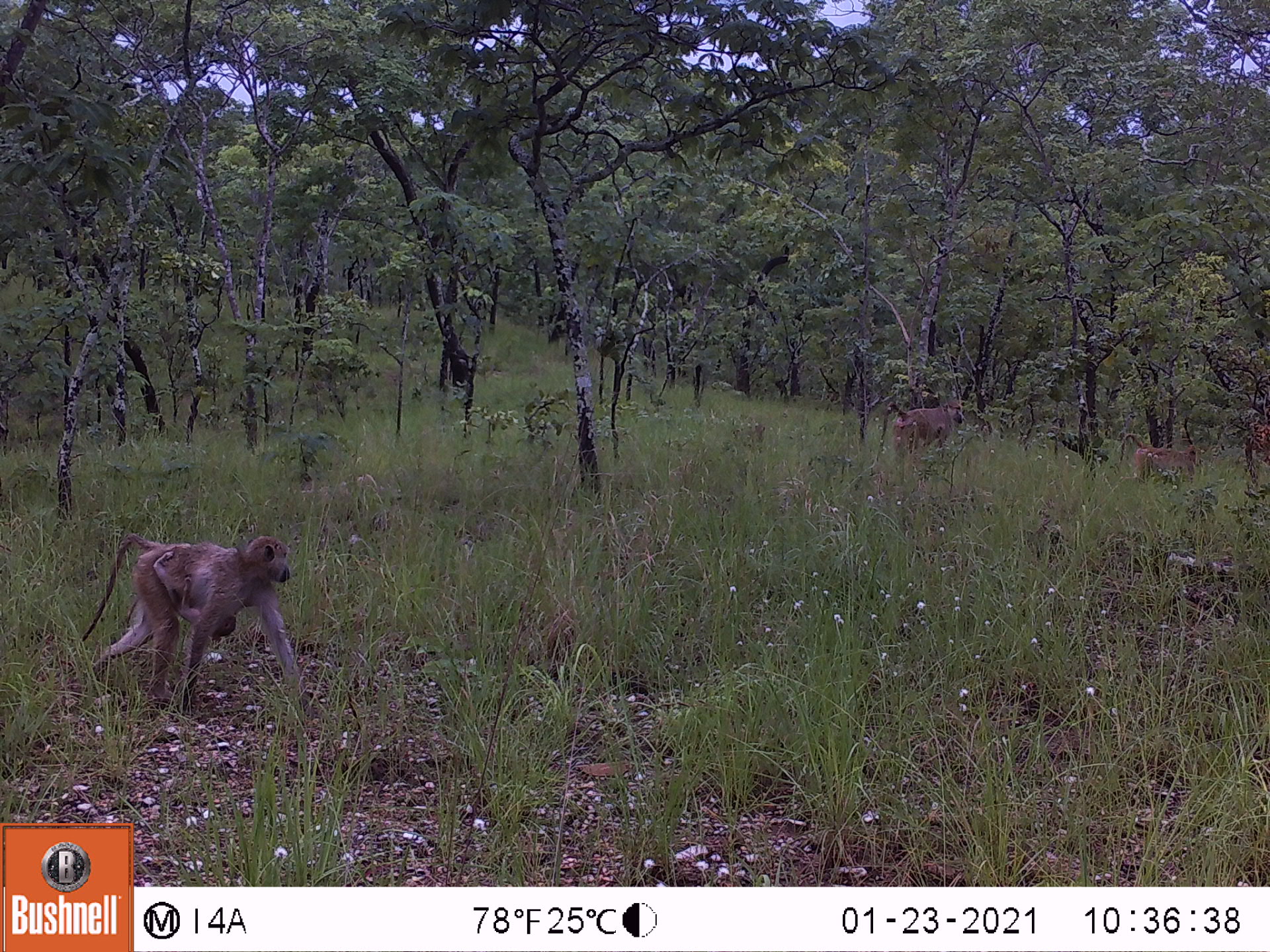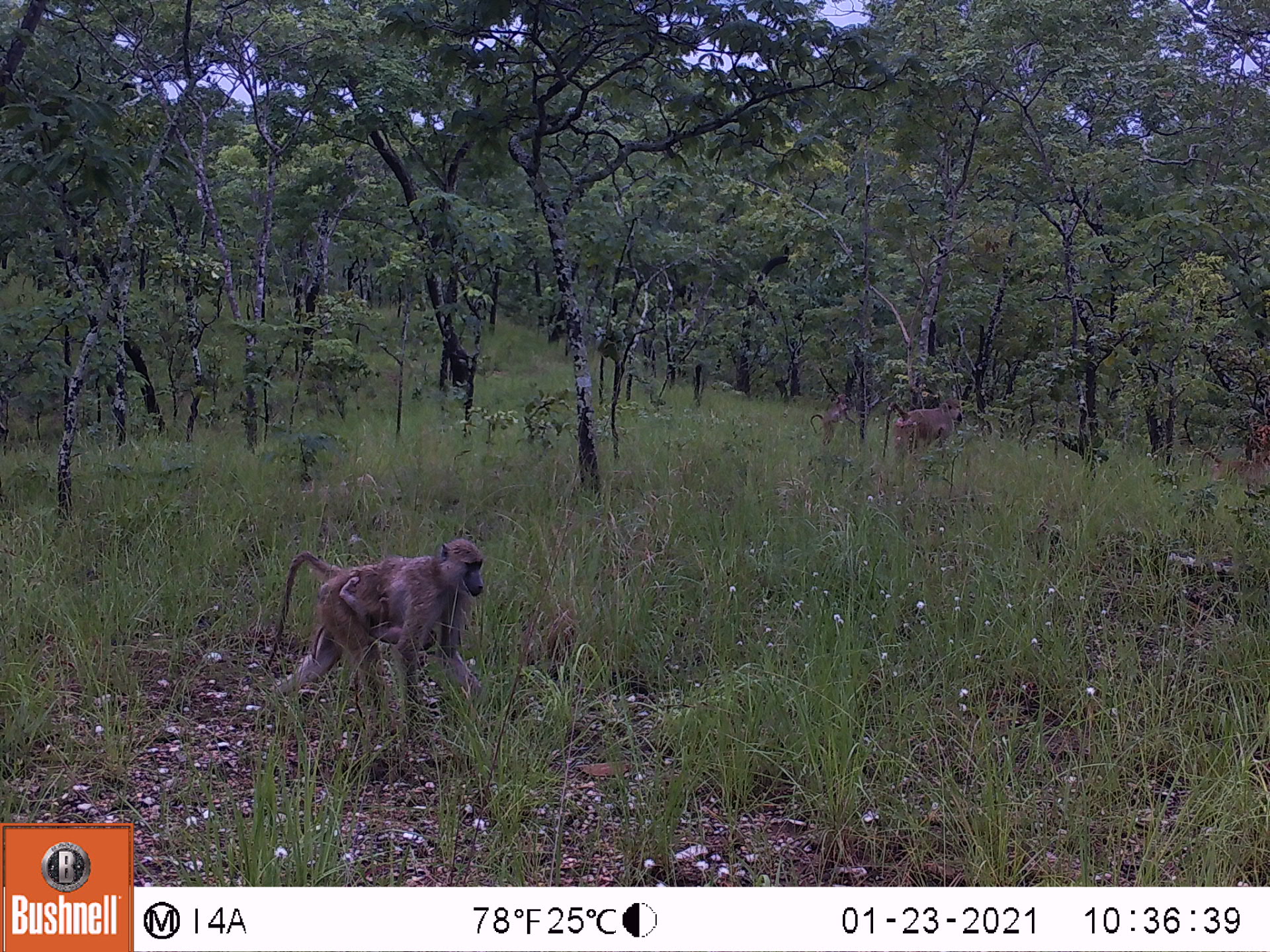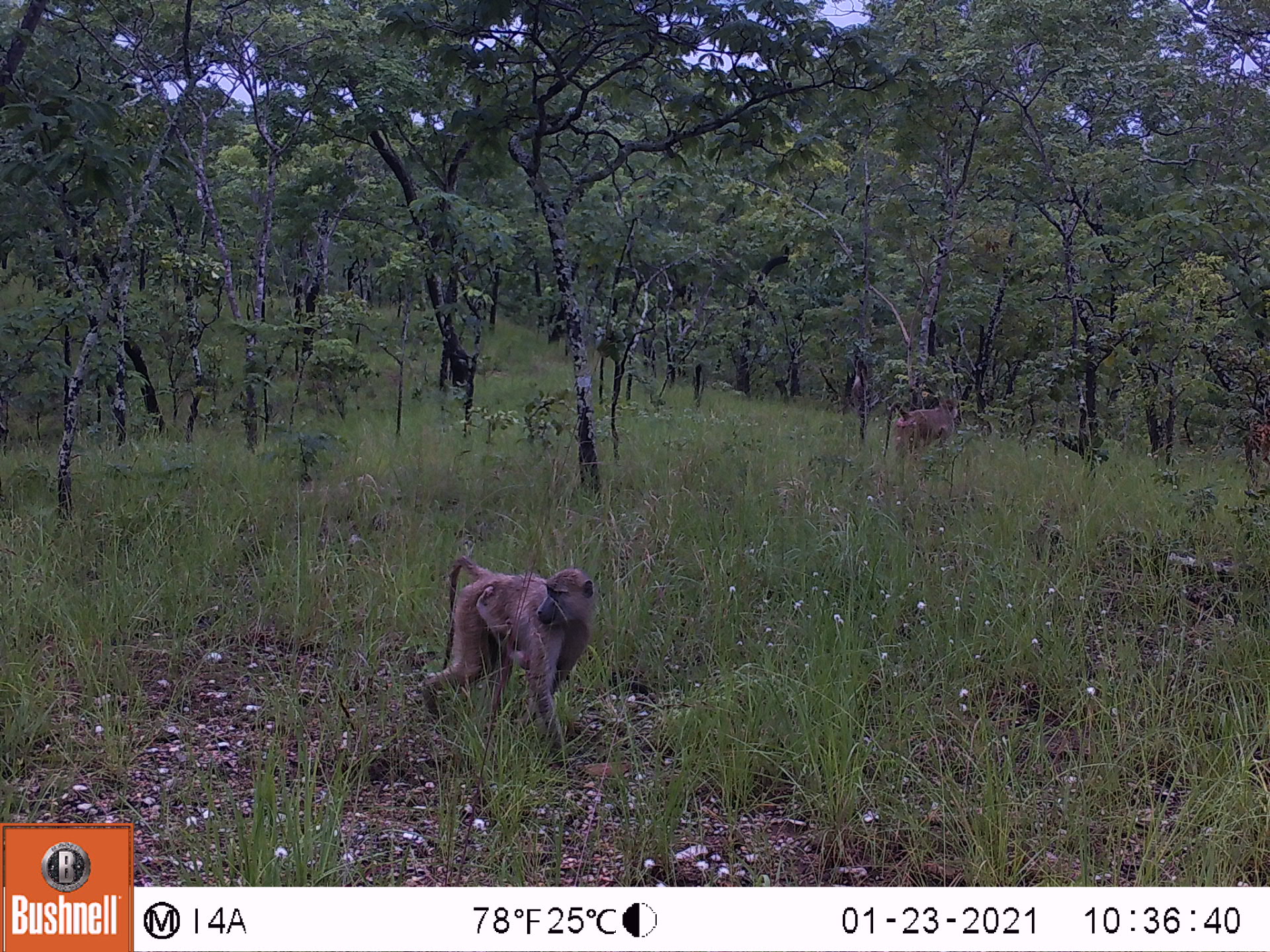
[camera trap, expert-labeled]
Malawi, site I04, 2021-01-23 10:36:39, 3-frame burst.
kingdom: Animalia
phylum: Chordata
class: Mammalia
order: Primates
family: Cercopithecidae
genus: Papio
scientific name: Papio cynocephalus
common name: yellow baboon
Yellow baboon (Papio cynocephalus), count 3.